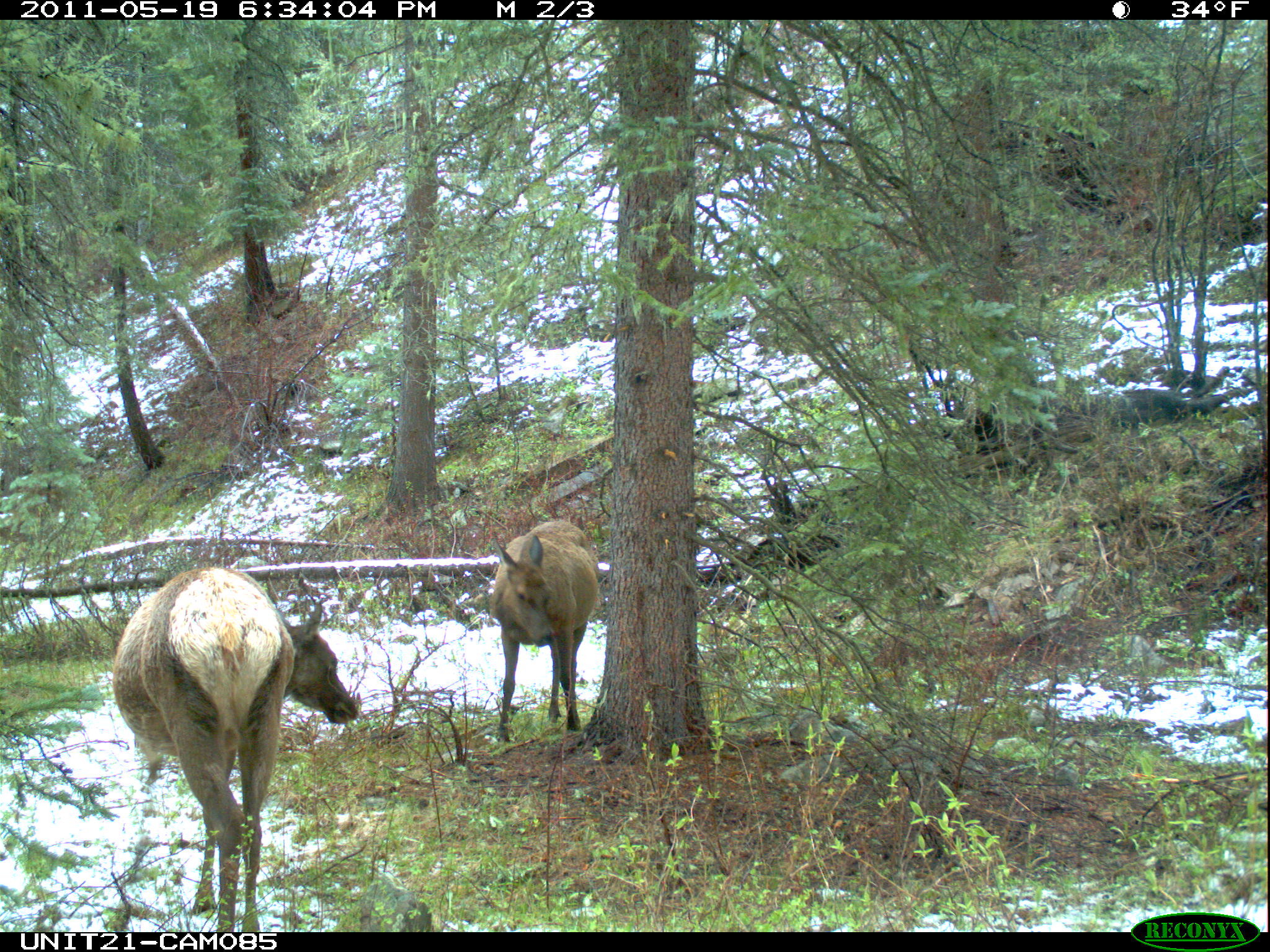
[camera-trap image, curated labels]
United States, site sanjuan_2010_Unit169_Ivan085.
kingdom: Animalia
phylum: Chordata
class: Mammalia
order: Artiodactyla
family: Cervidae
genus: Cervus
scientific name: Cervus elaphus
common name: red deer